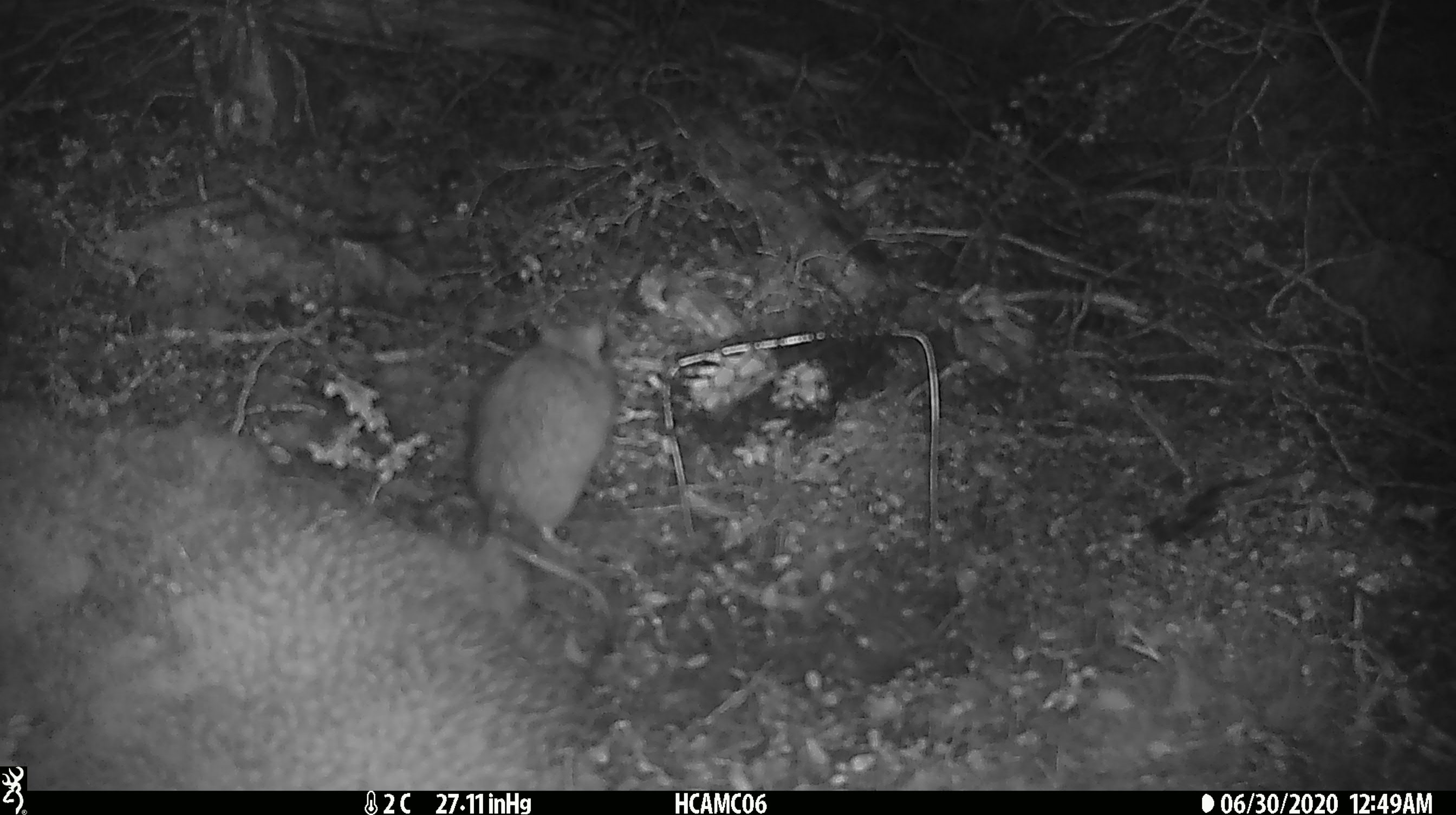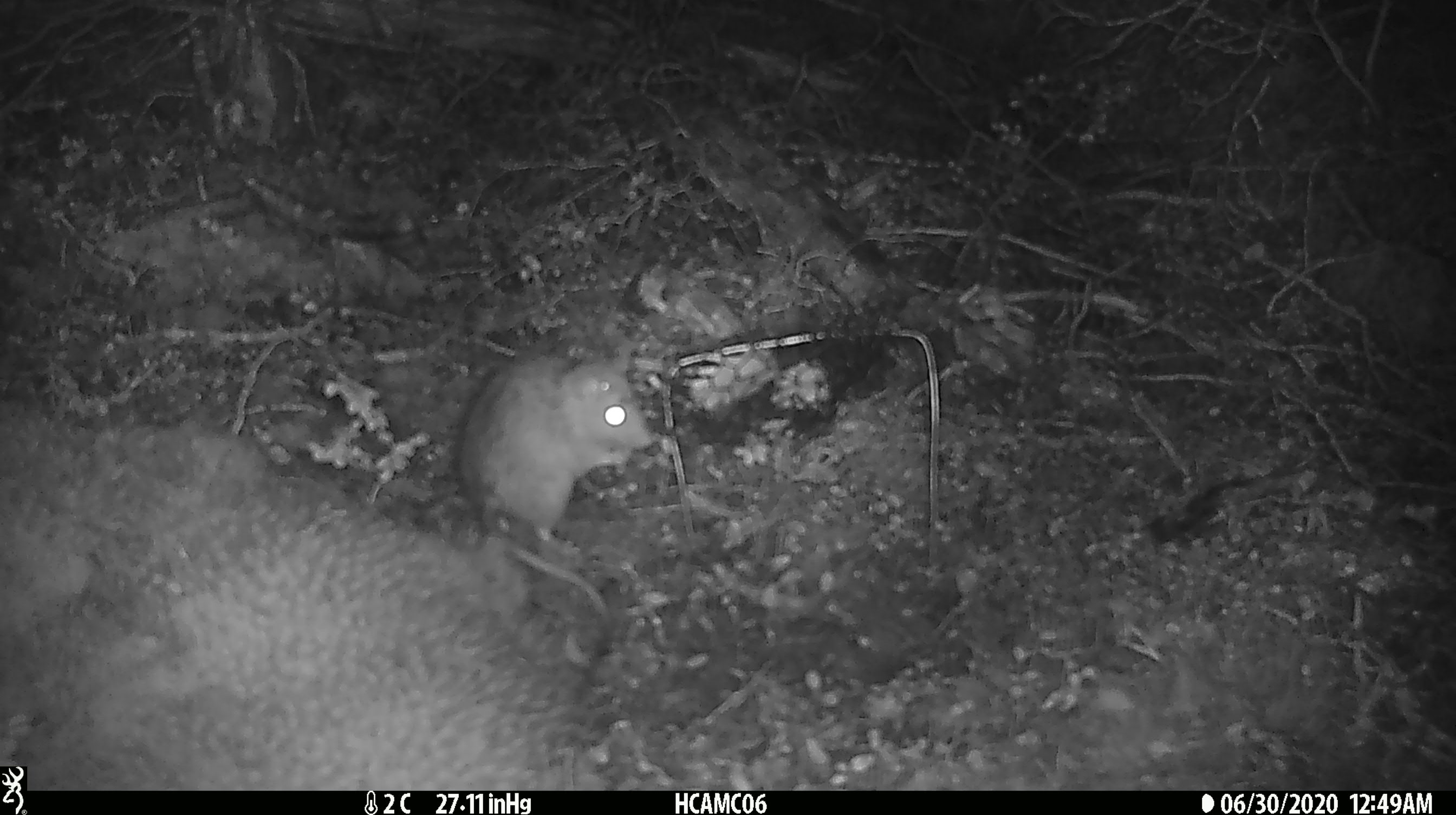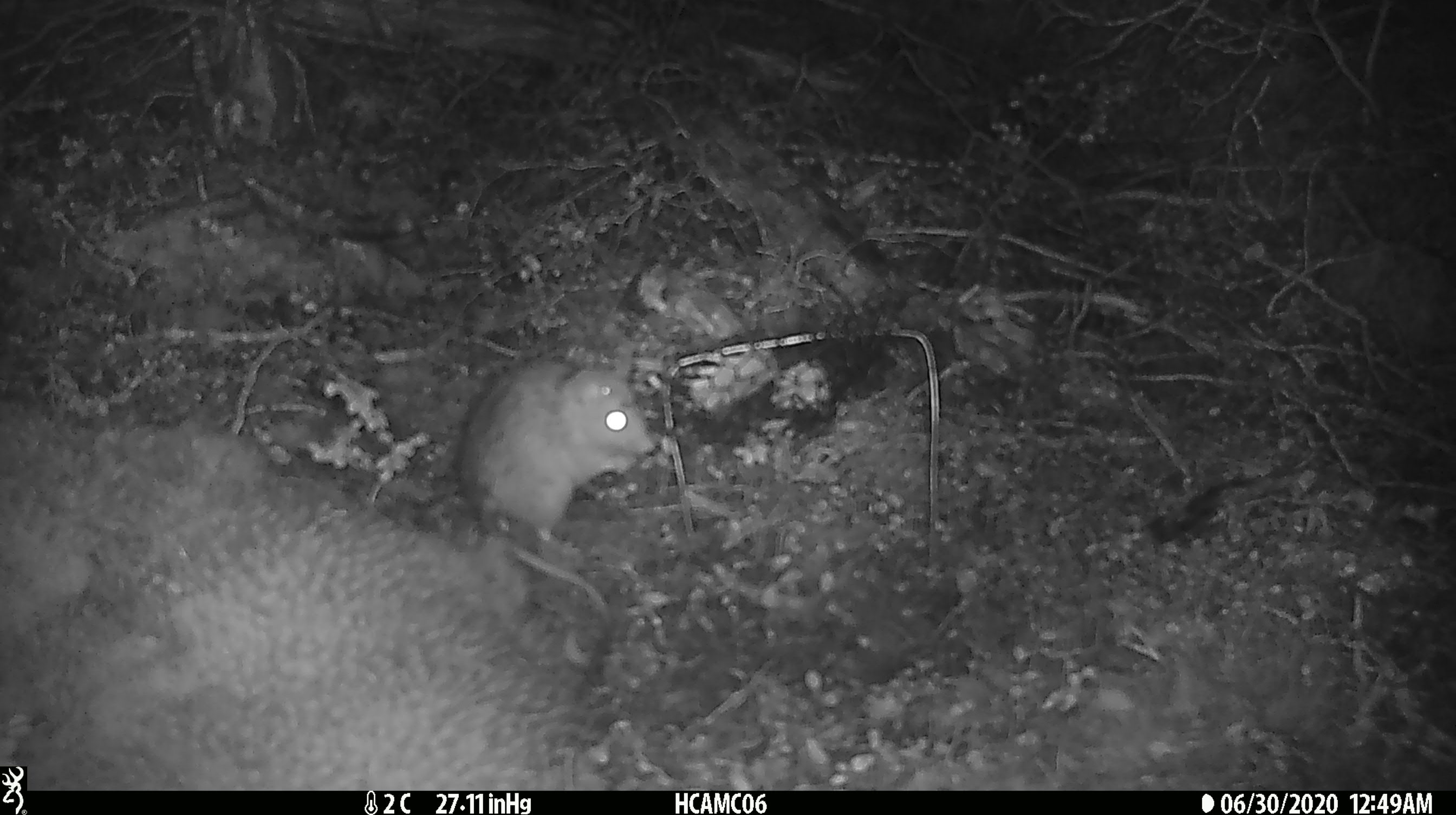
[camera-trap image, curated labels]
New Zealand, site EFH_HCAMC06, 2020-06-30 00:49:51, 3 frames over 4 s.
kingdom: Animalia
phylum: Chordata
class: Mammalia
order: Rodentia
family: Muridae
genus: Rattus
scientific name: Rattus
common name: rat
Rat (Rattus).